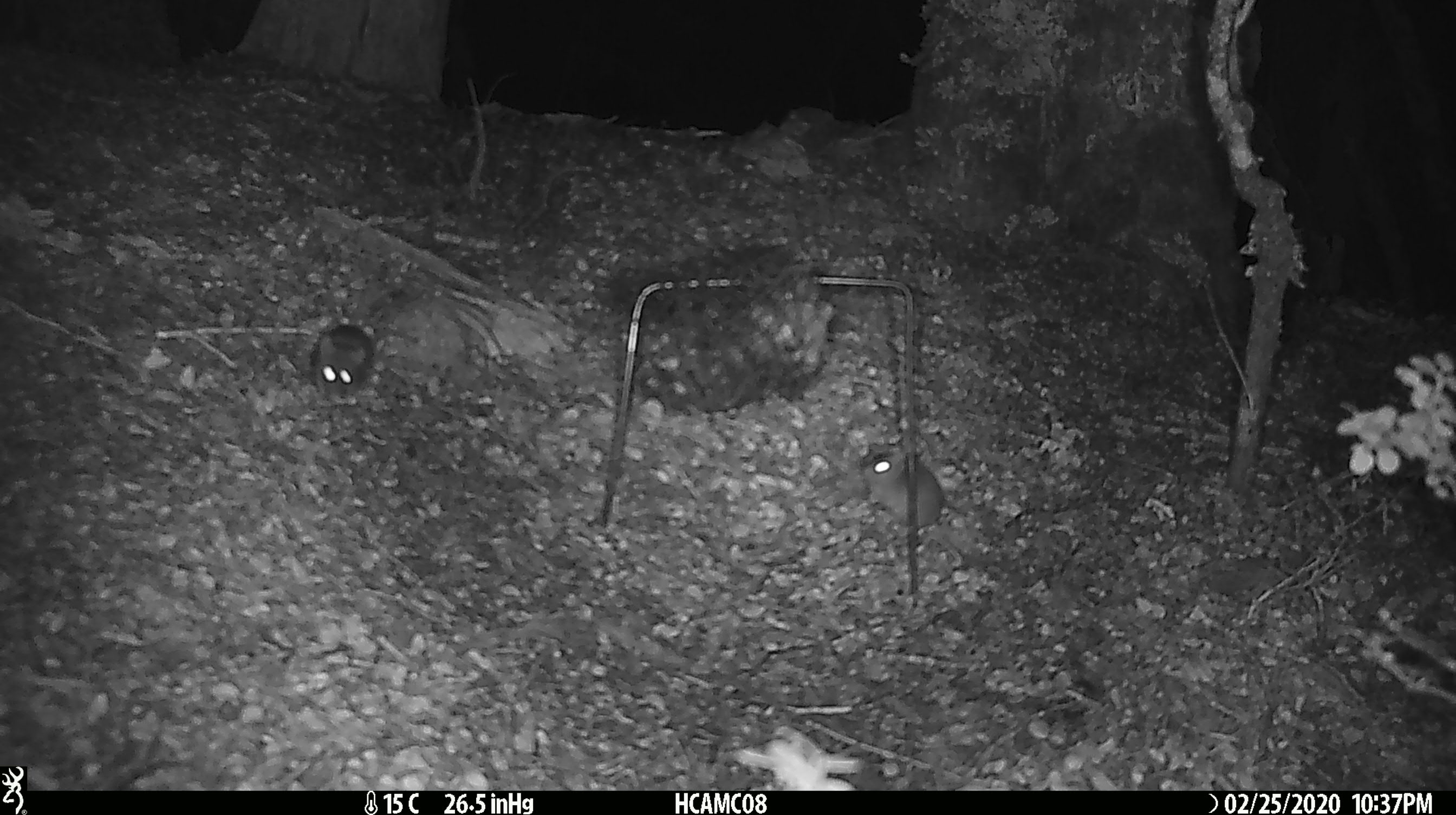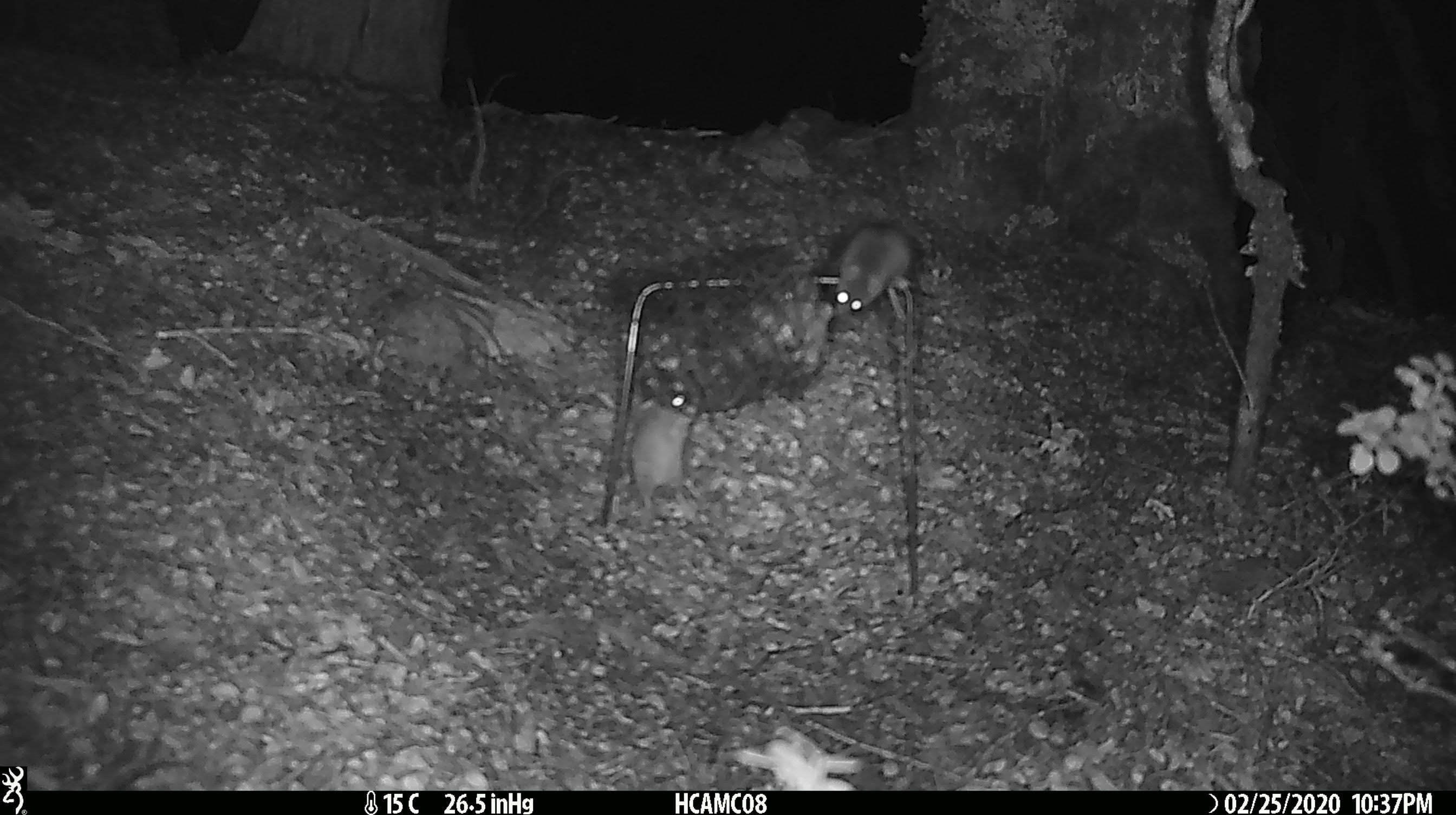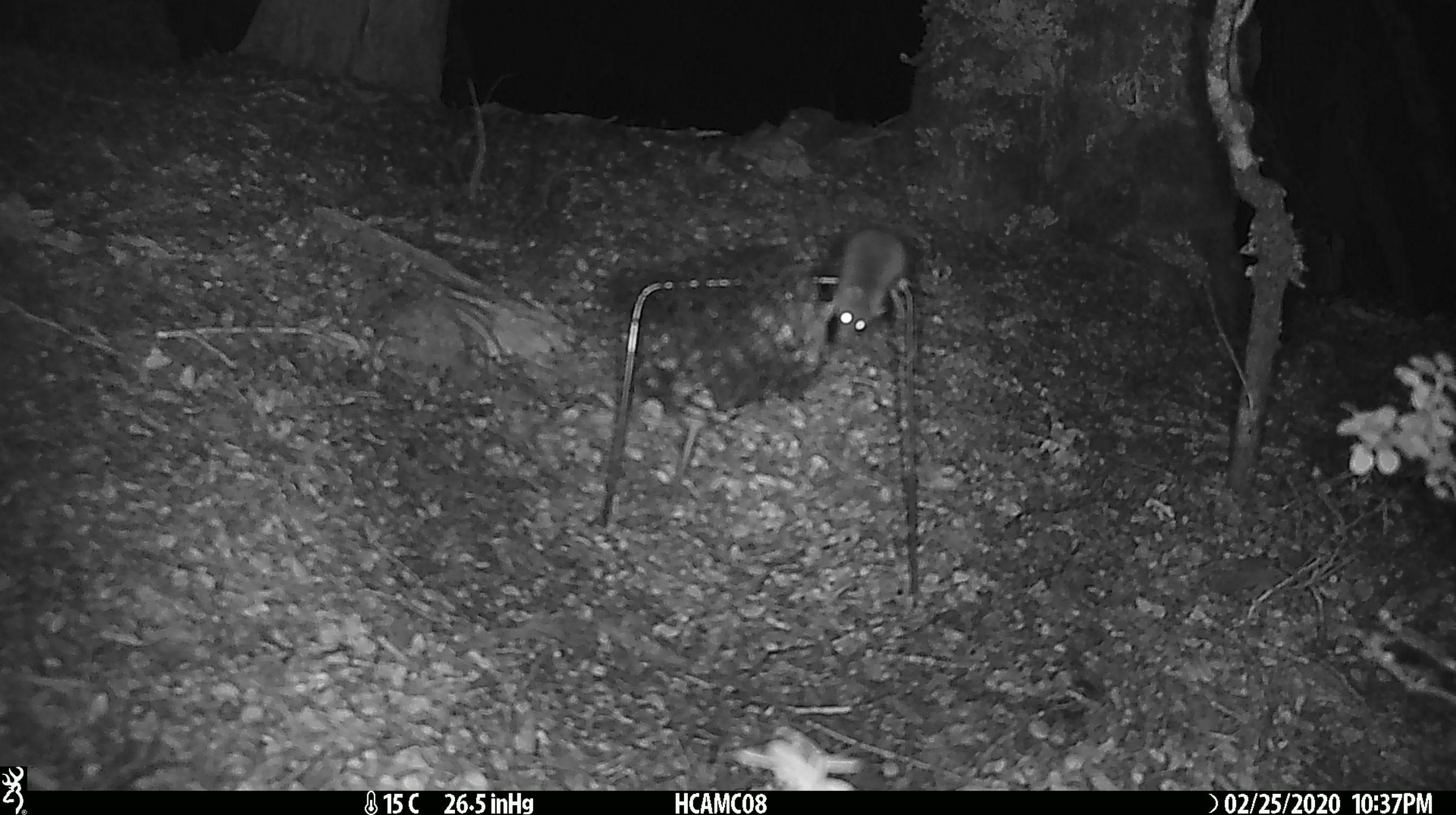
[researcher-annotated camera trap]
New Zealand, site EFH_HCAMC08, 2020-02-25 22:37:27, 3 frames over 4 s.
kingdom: Animalia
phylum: Chordata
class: Mammalia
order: Rodentia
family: Muridae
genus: Mus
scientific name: Mus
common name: mouse